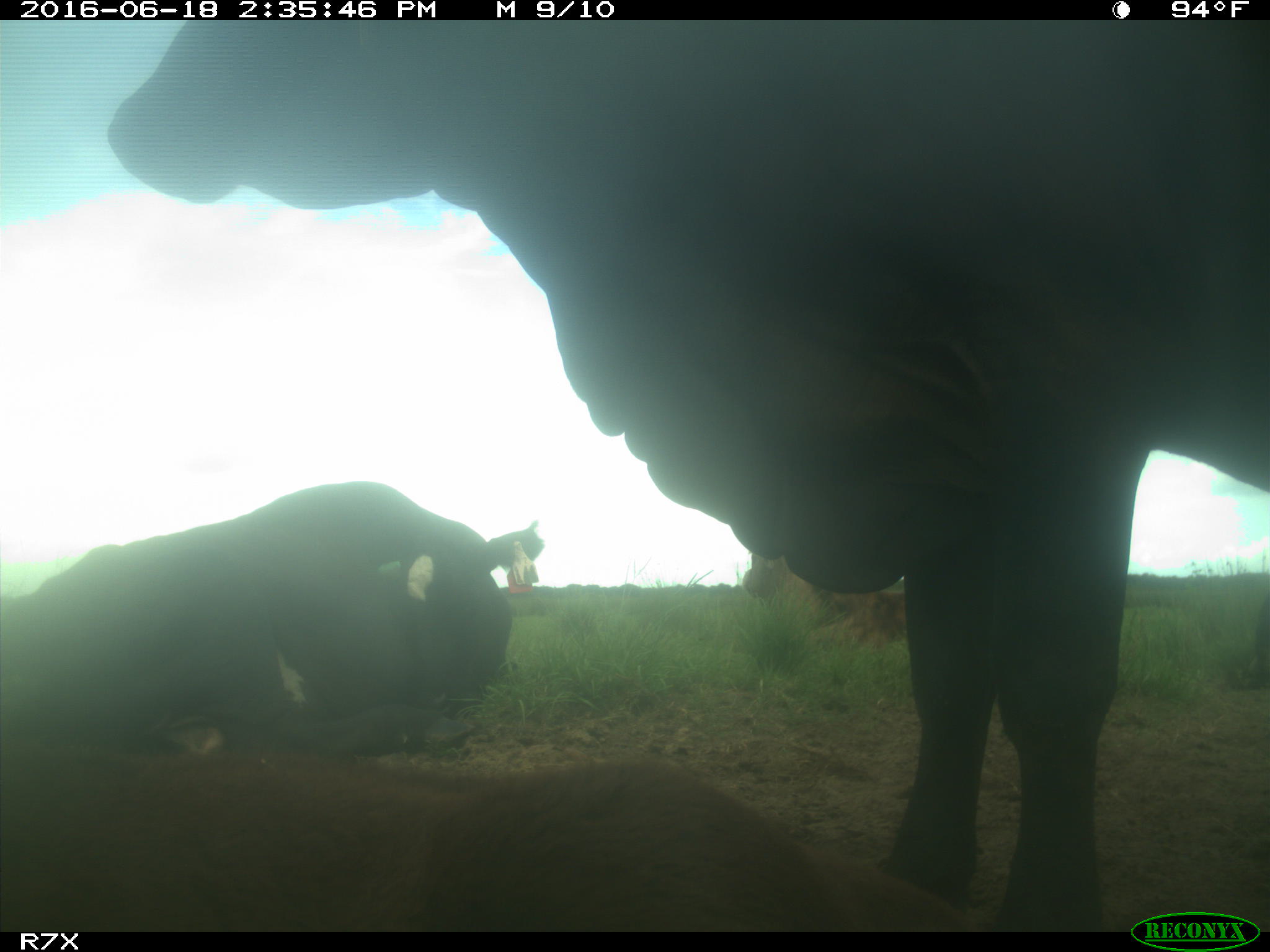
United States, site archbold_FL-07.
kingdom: Animalia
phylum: Chordata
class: Mammalia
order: Artiodactyla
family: Bovidae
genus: Bos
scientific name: Bos taurus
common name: domestic cow